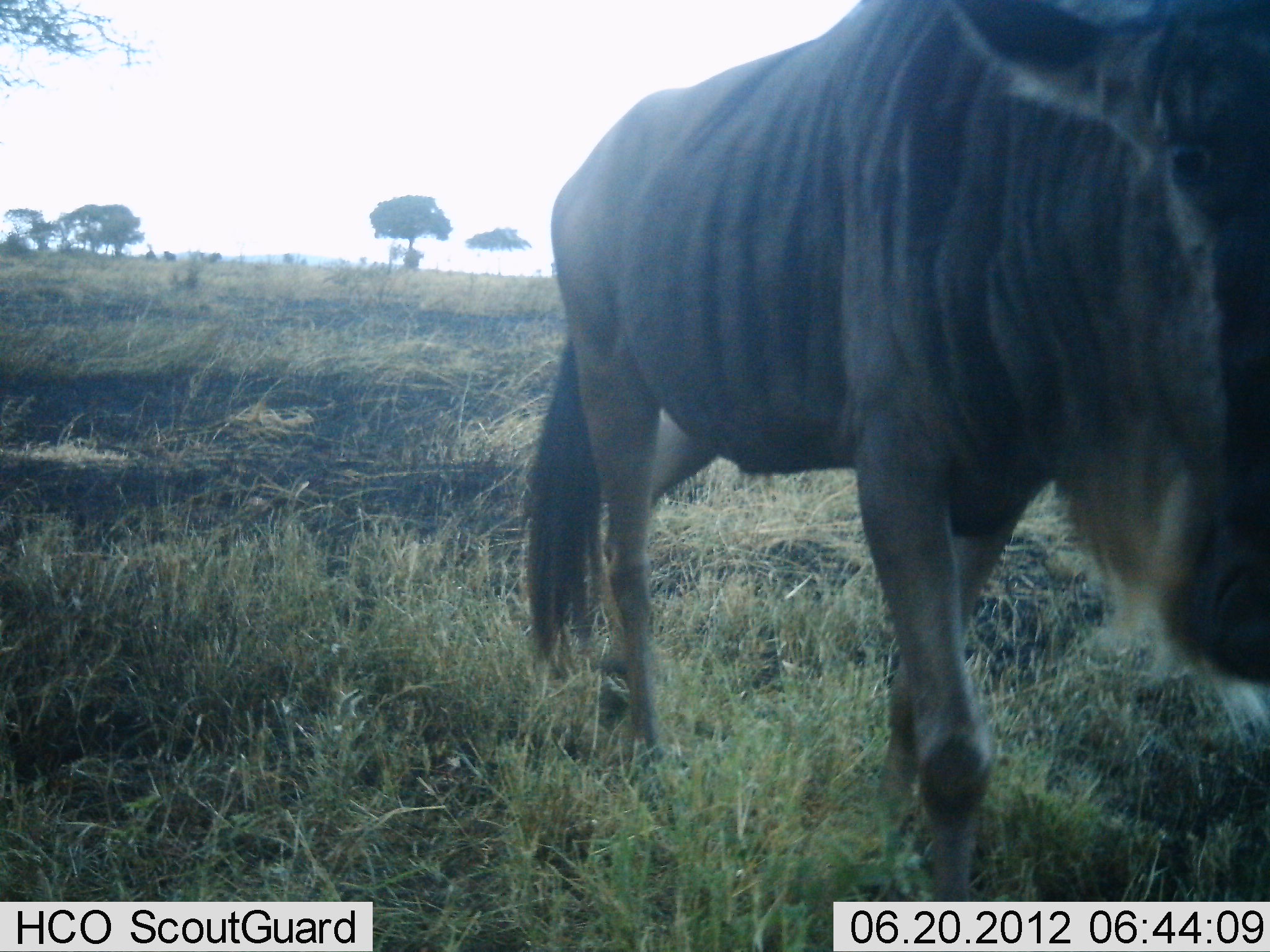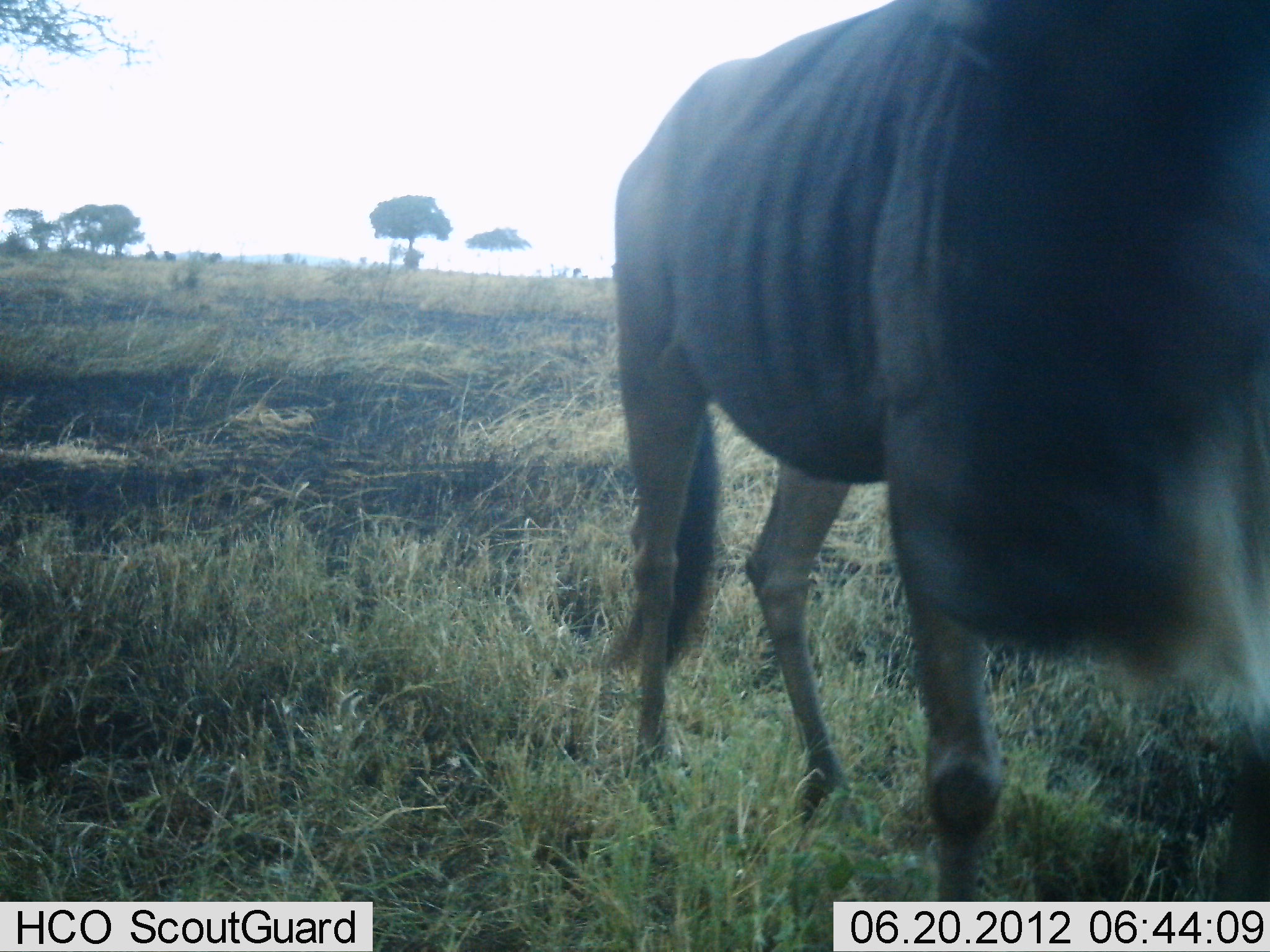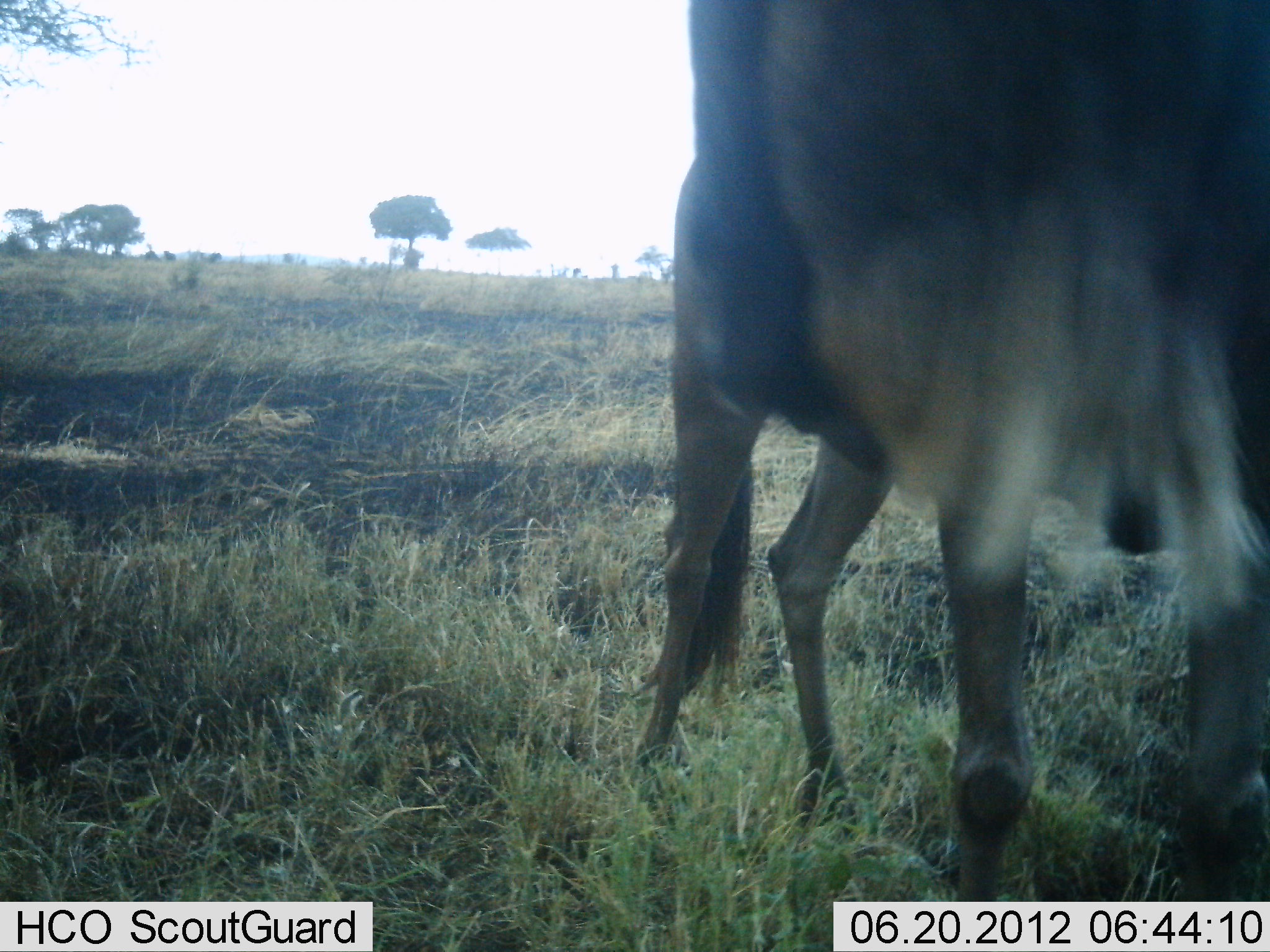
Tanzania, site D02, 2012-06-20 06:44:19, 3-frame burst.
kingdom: Animalia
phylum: Chordata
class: Mammalia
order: Artiodactyla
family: Bovidae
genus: Connochaetes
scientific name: Connochaetes taurinus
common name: blue wildebeest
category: wildebeest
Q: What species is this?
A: Wildebeest (blue wildebeest) (Connochaetes taurinus).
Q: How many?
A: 1.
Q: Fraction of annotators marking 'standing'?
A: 30%.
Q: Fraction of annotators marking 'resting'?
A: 0%.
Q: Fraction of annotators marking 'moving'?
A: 80%.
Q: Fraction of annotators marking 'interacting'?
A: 0%.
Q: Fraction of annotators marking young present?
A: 0%.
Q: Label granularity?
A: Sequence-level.